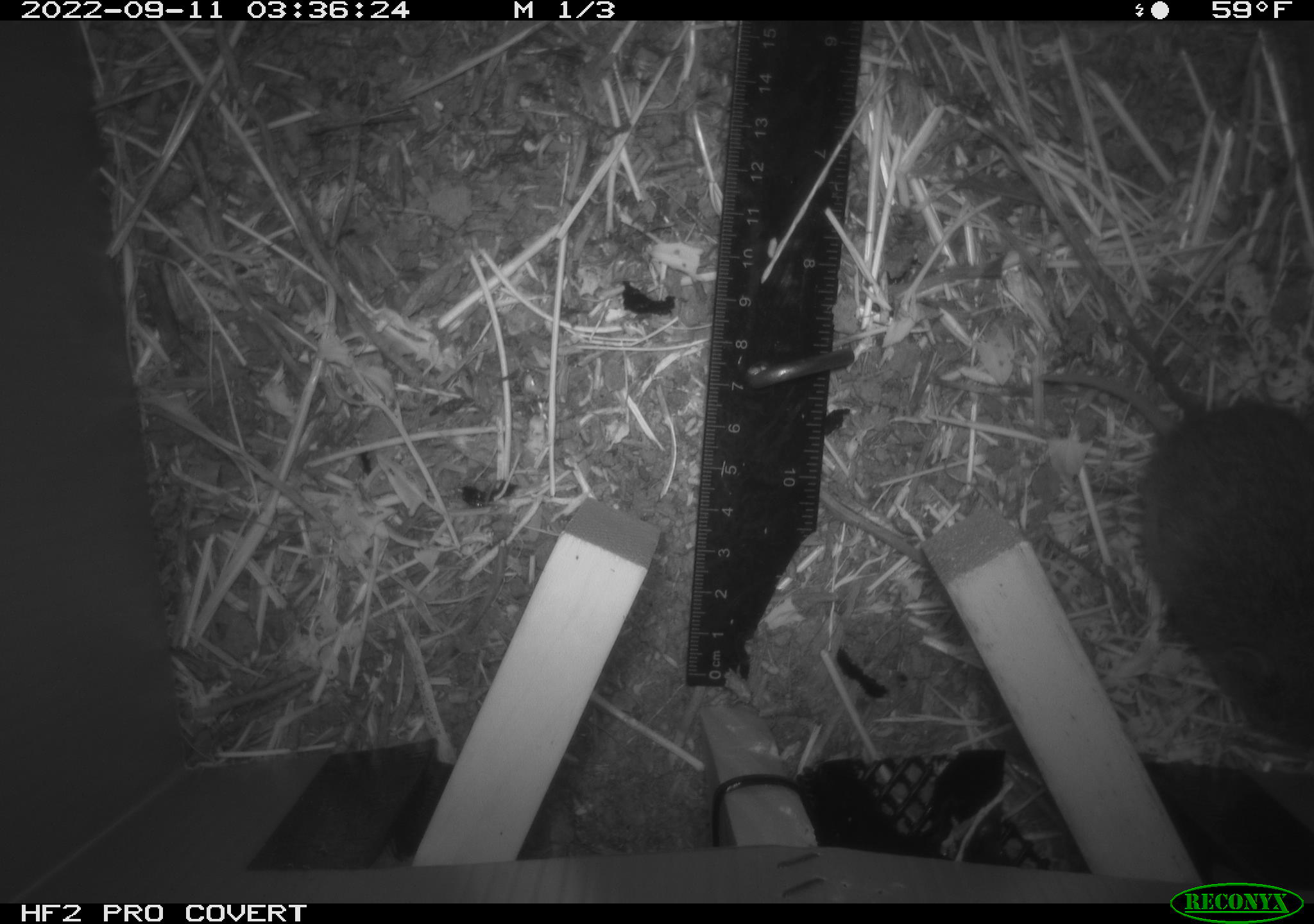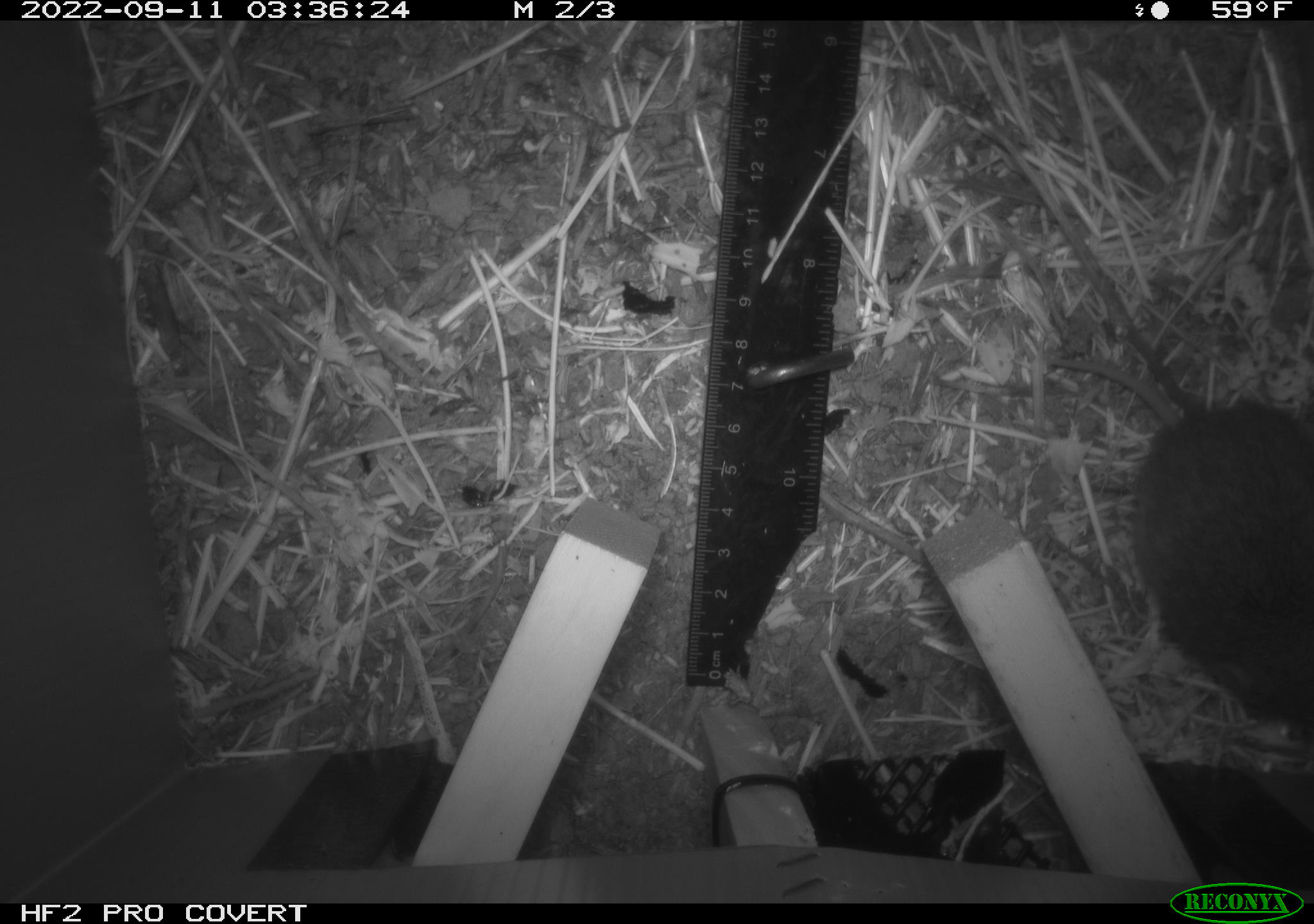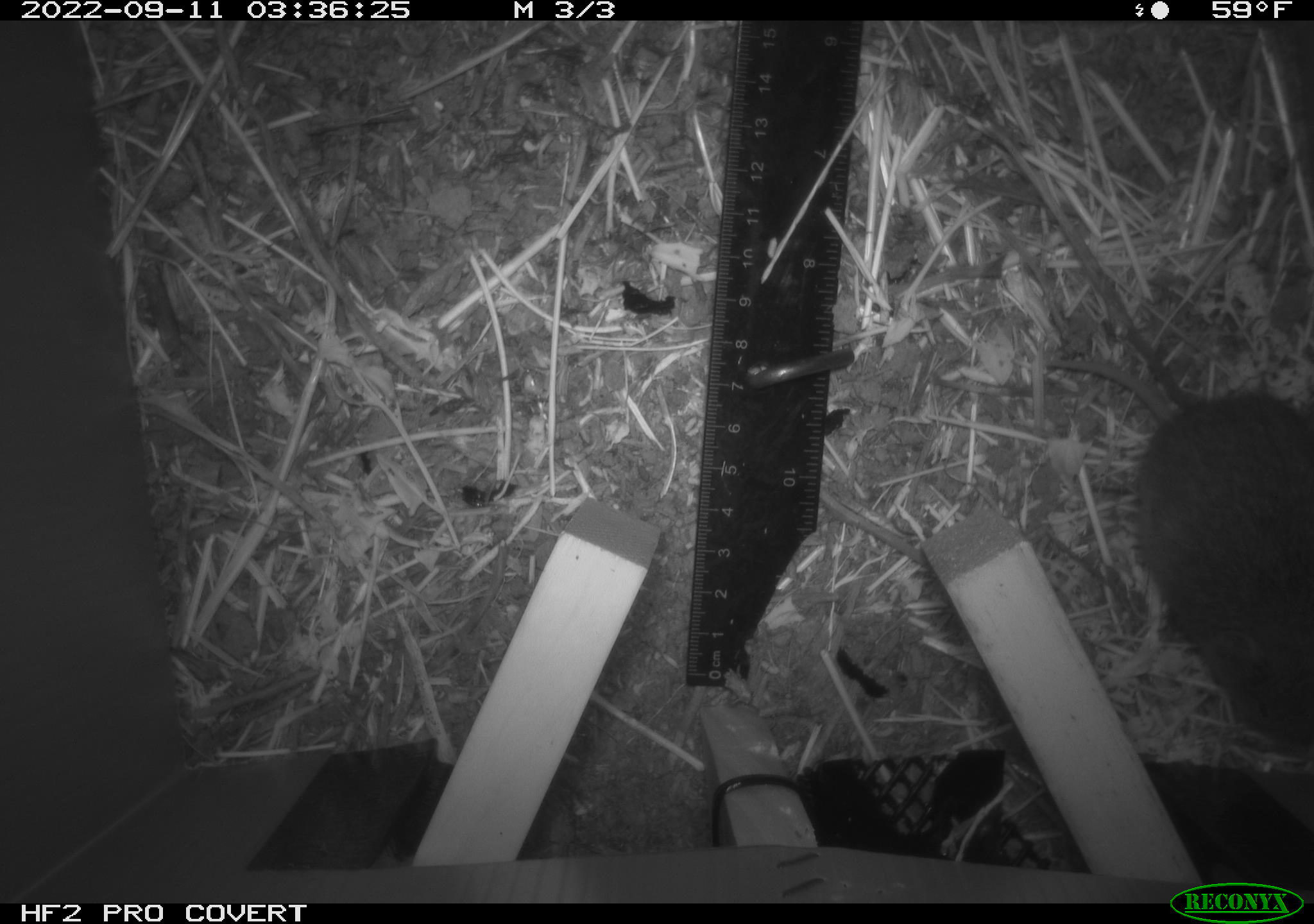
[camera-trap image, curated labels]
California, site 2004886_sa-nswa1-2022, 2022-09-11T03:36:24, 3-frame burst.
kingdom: Animalia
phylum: Chordata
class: Mammalia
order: Rodentia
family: Cricetidae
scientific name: Cricetidae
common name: hamsters, voles, lemmings, and allies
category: cricetidae family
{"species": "cricetidae family (hamsters, voles, lemmings, and allies) (Cricetidae)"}